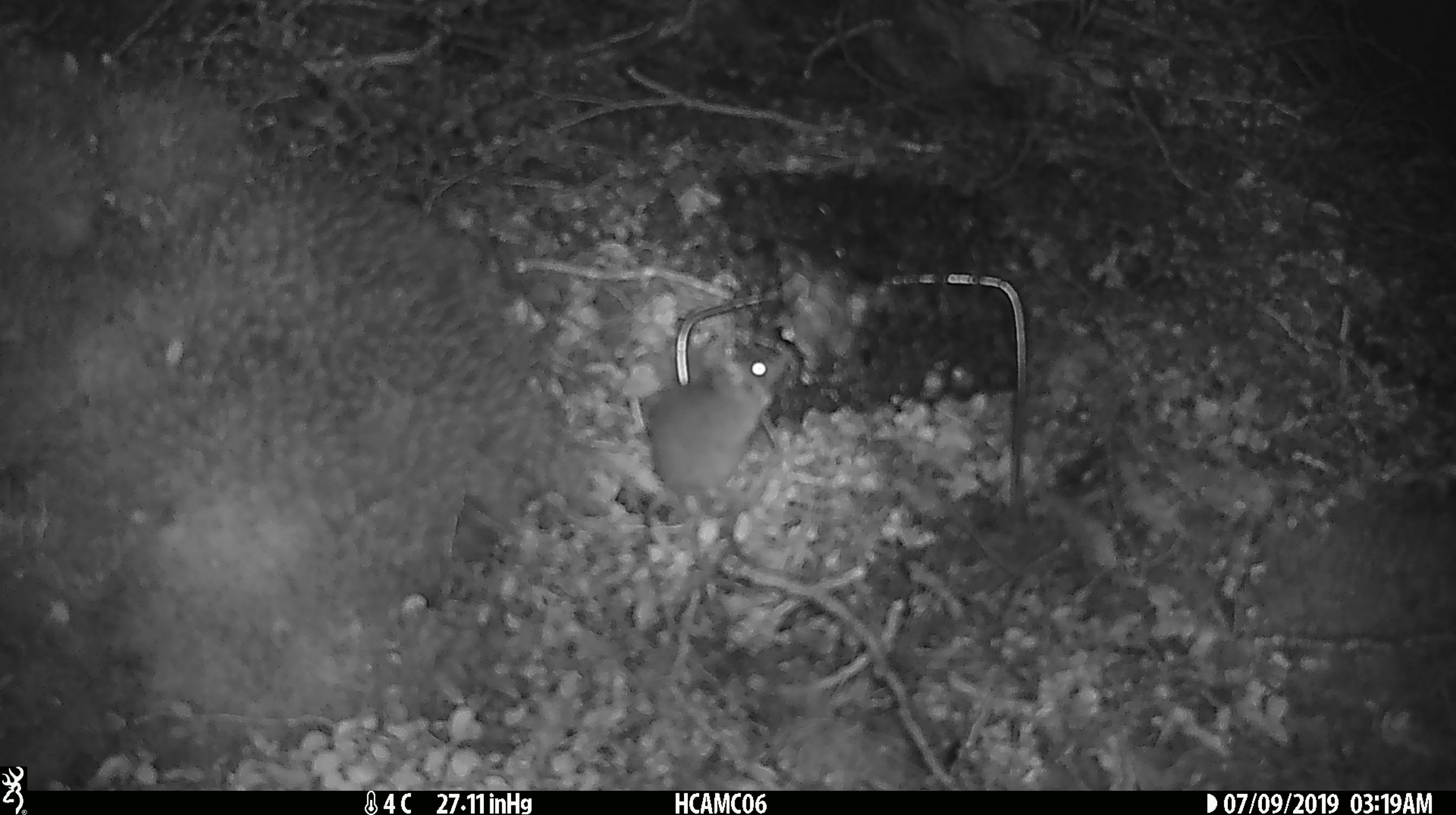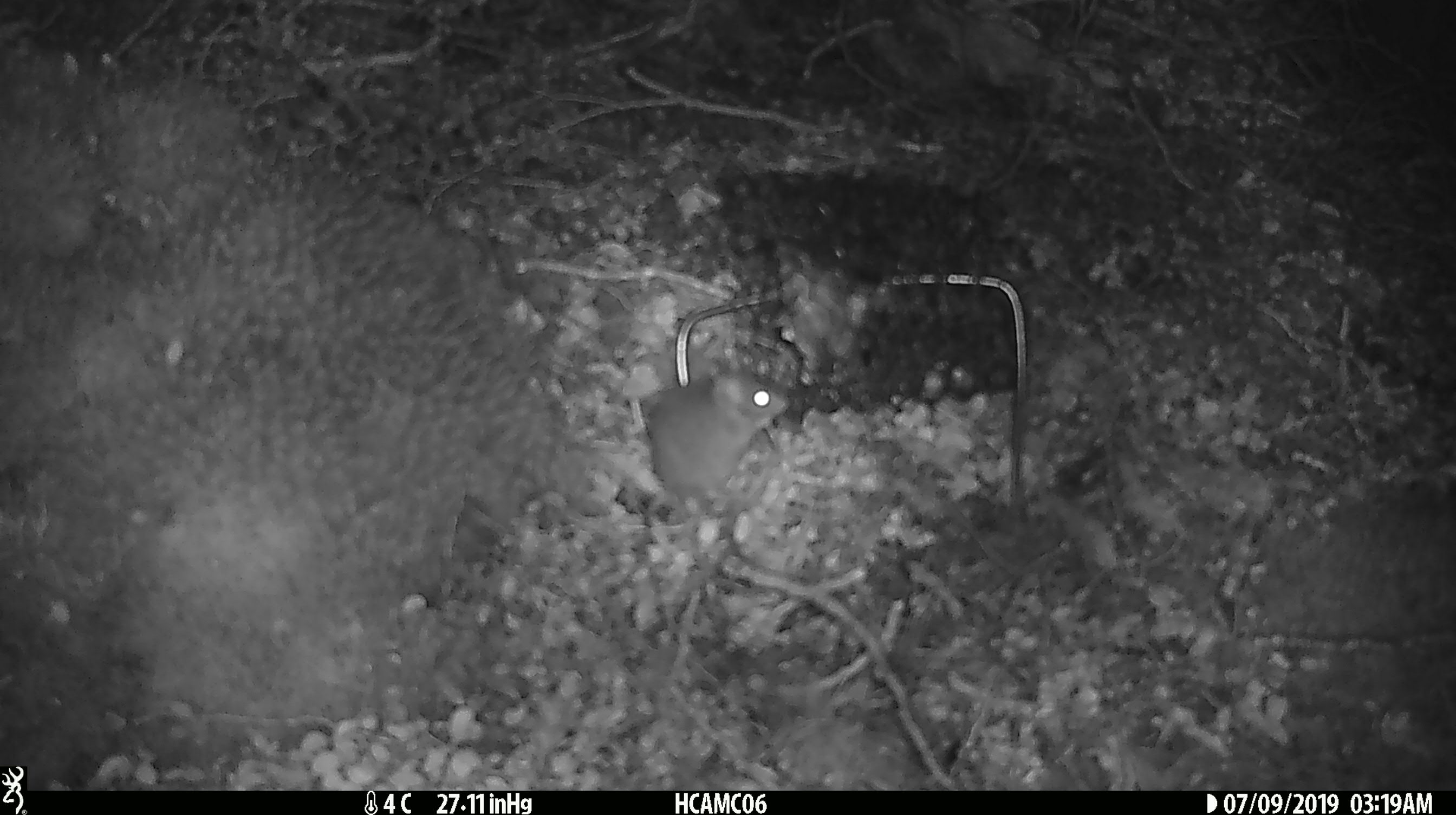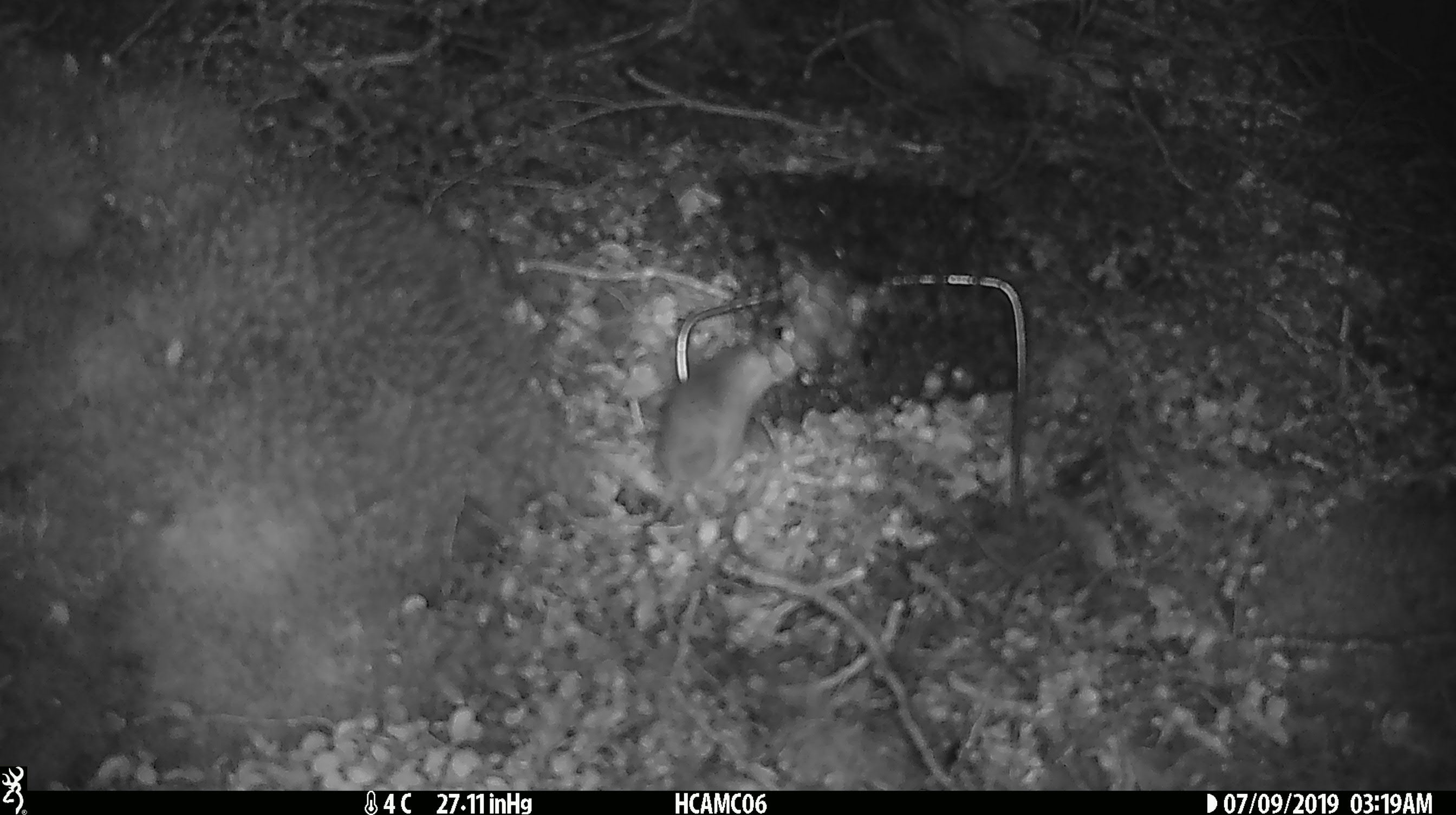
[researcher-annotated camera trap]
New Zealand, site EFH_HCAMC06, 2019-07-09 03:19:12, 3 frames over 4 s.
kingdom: Animalia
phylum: Chordata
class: Mammalia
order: Rodentia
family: Muridae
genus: Mus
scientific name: Mus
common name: mouse